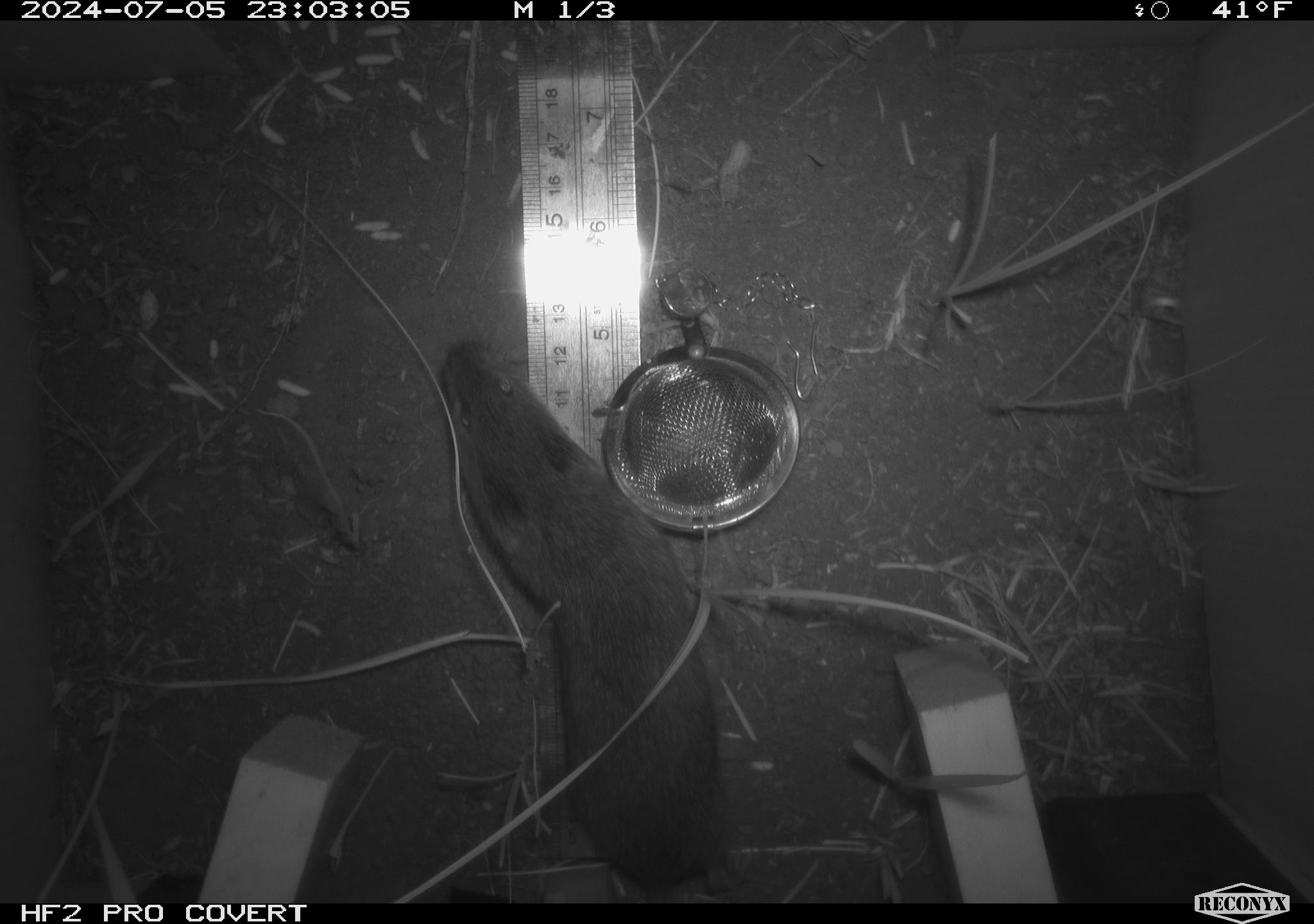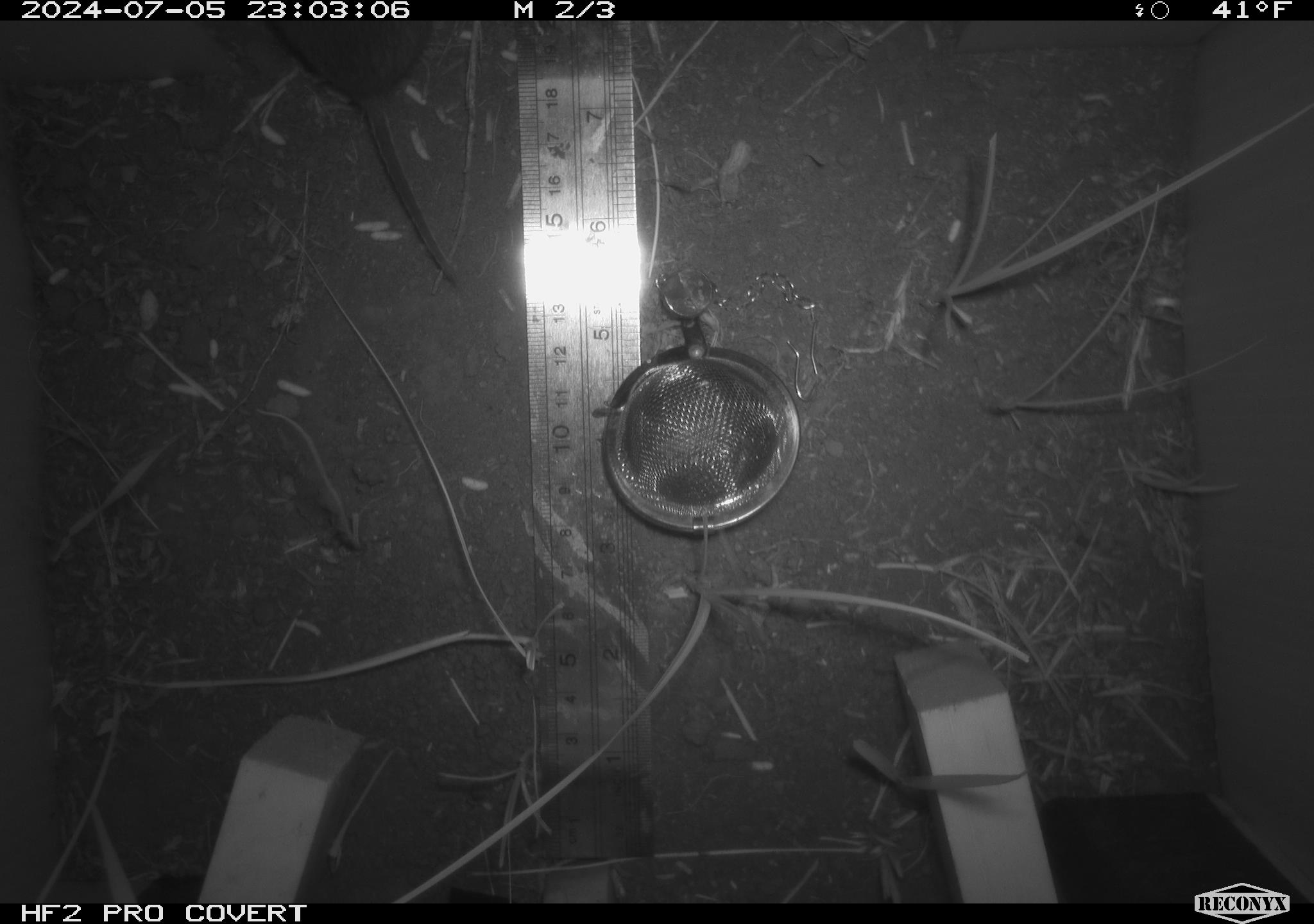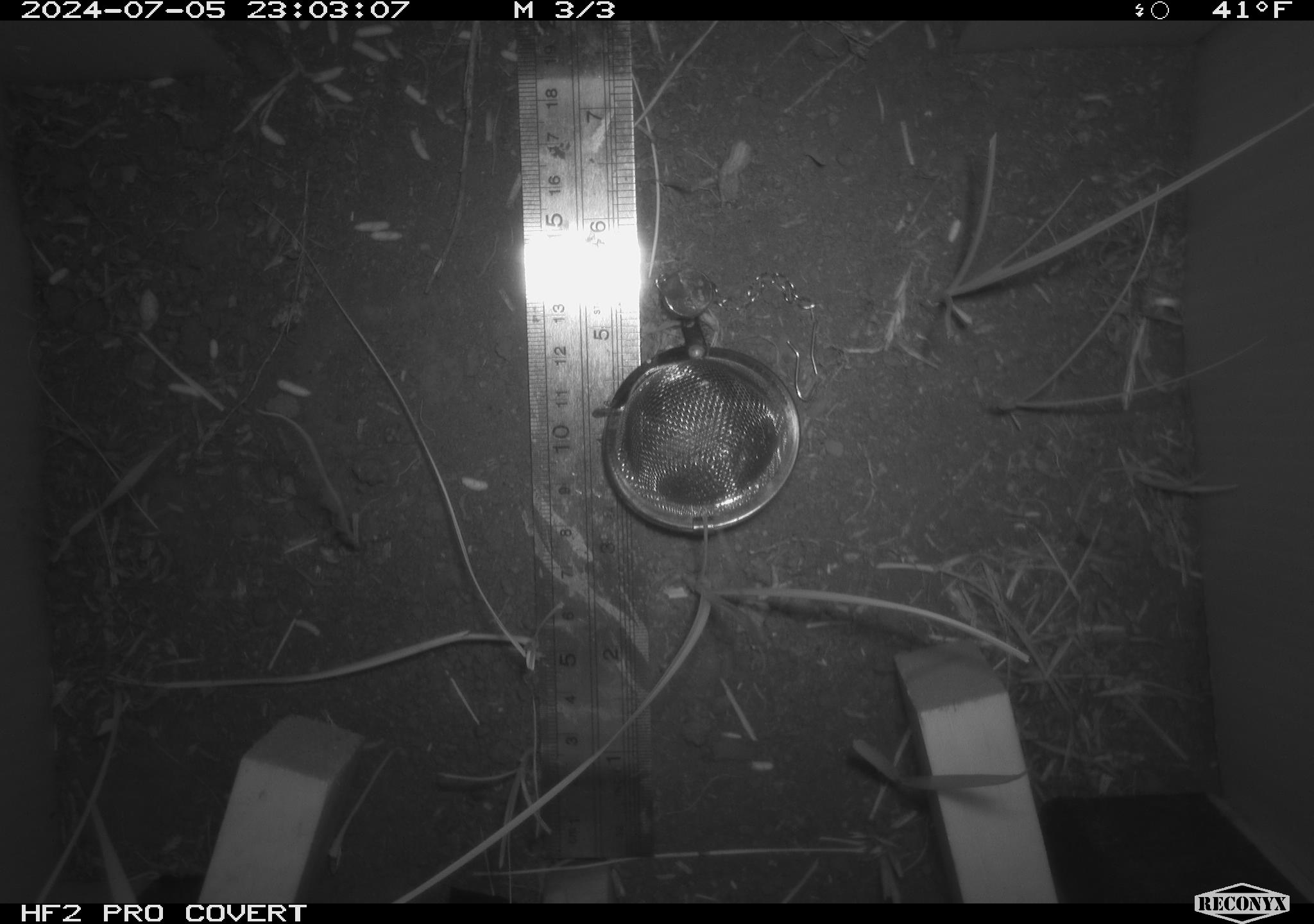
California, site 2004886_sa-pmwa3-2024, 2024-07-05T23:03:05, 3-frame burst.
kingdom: Animalia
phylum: Chordata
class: Mammalia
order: Rodentia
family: Cricetidae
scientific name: Arvicolinae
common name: voles, lemmings, and muskrats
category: arvicolinae subfamily